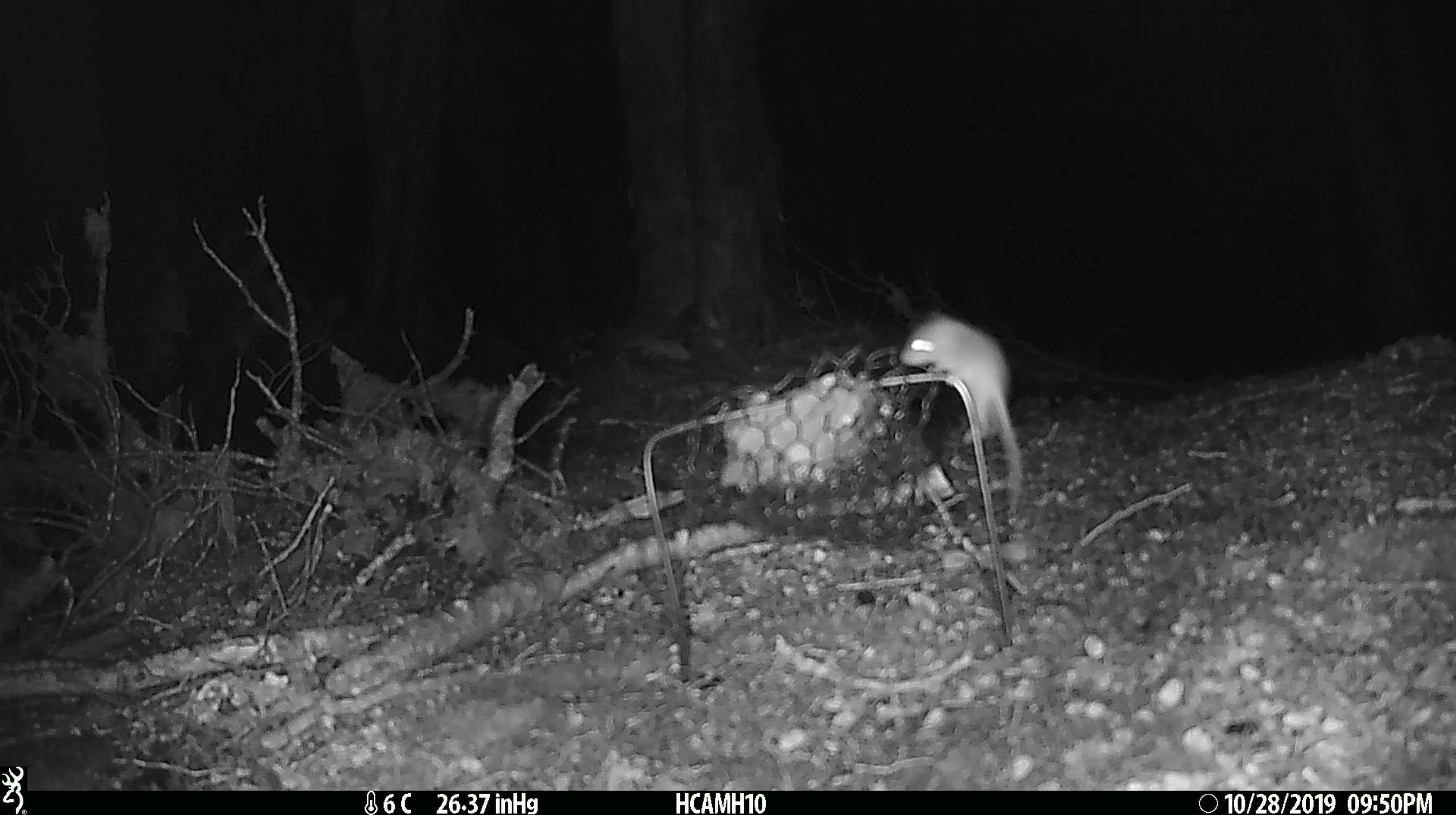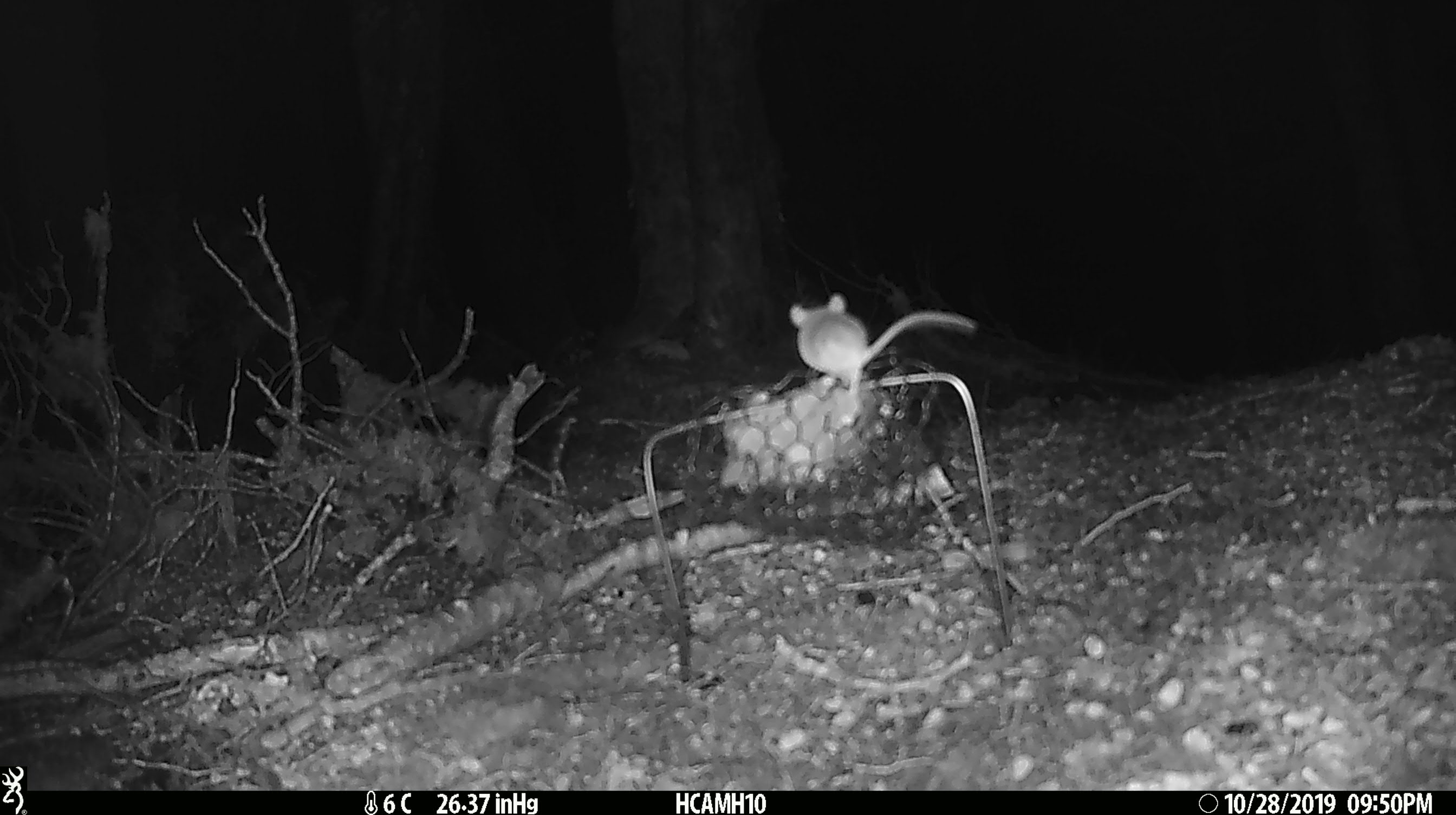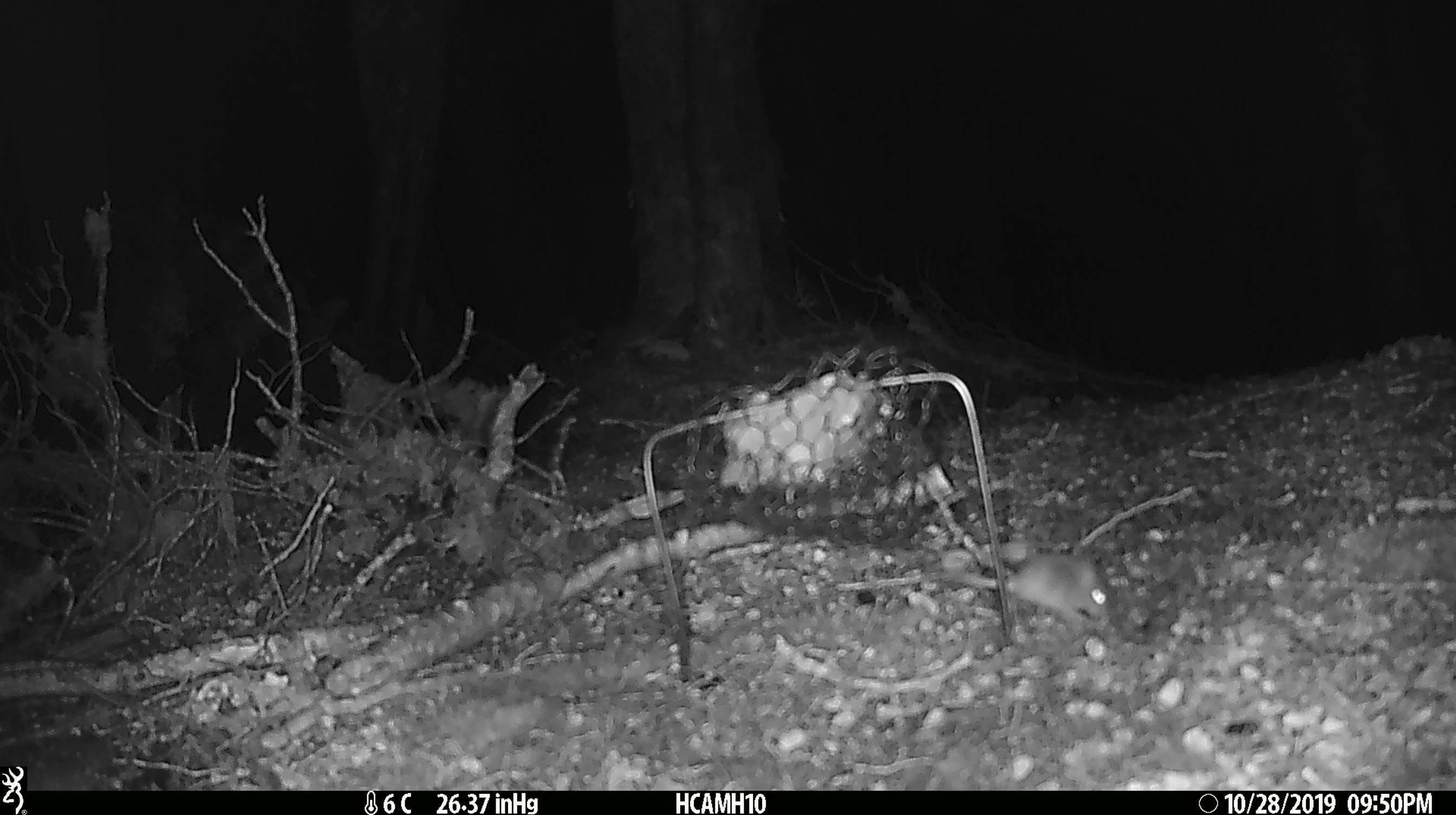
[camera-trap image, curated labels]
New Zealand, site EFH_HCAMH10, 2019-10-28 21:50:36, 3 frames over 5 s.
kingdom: Animalia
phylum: Chordata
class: Mammalia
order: Rodentia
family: Muridae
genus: Mus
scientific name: Mus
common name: mouse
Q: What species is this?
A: Mouse (Mus).